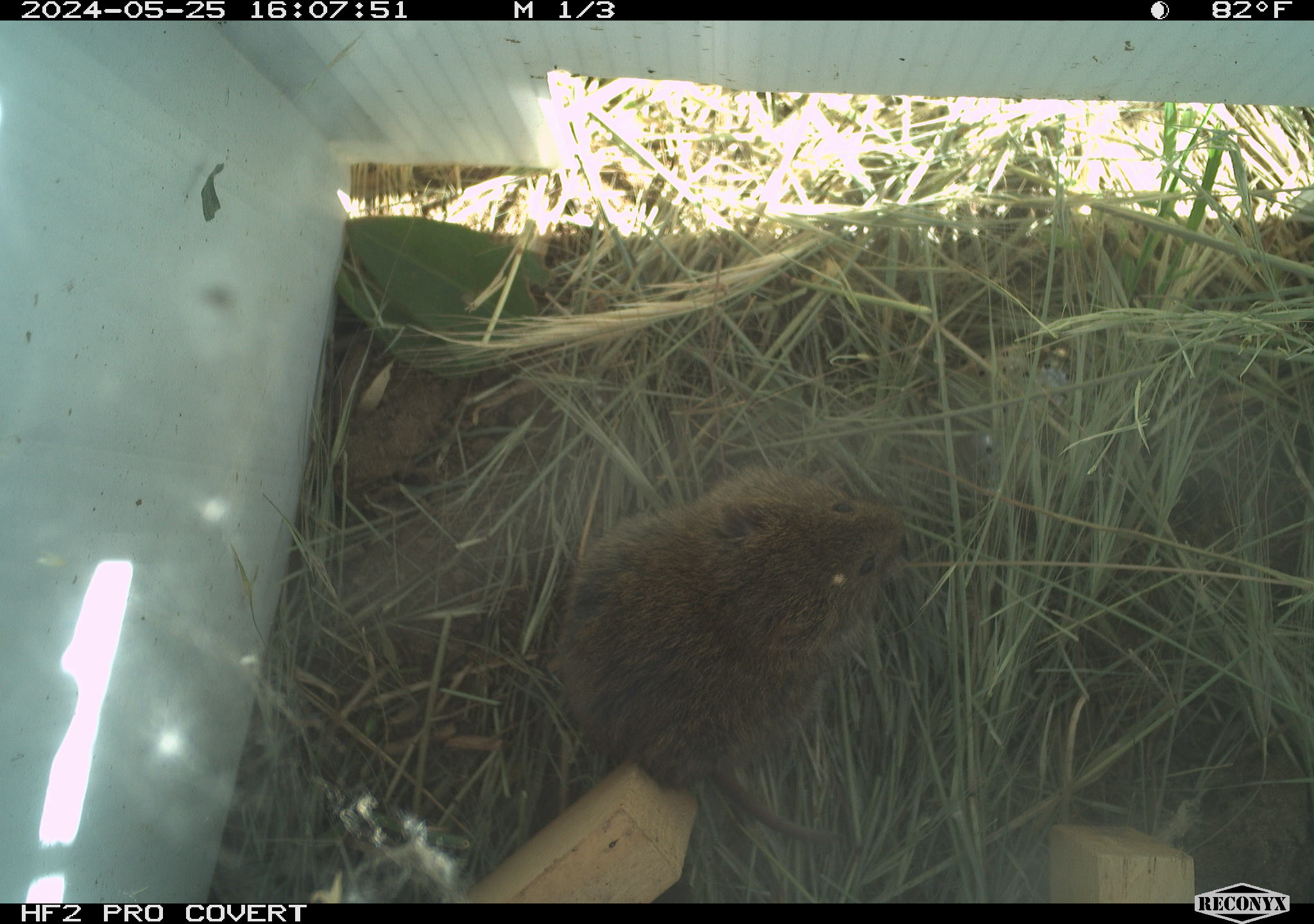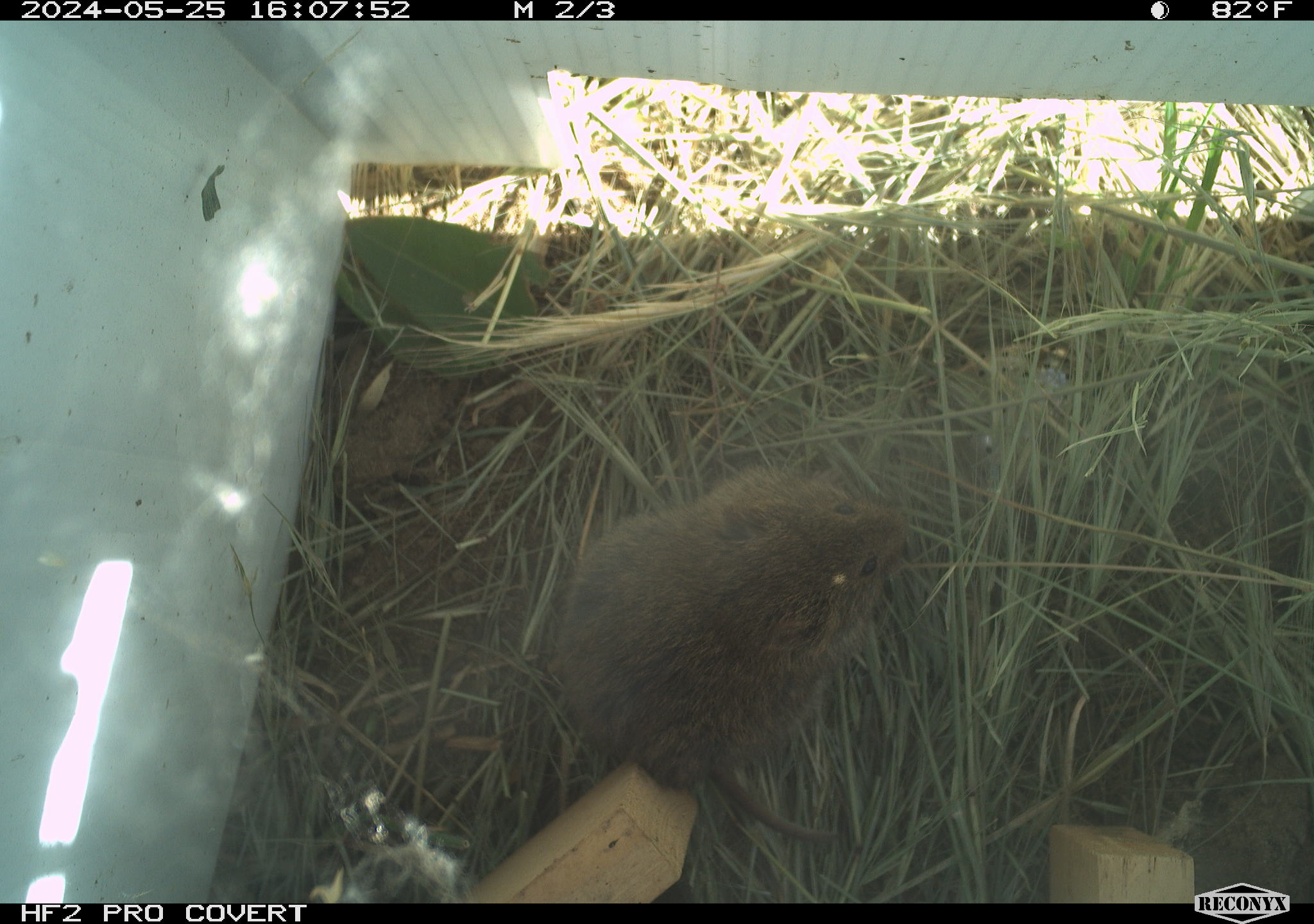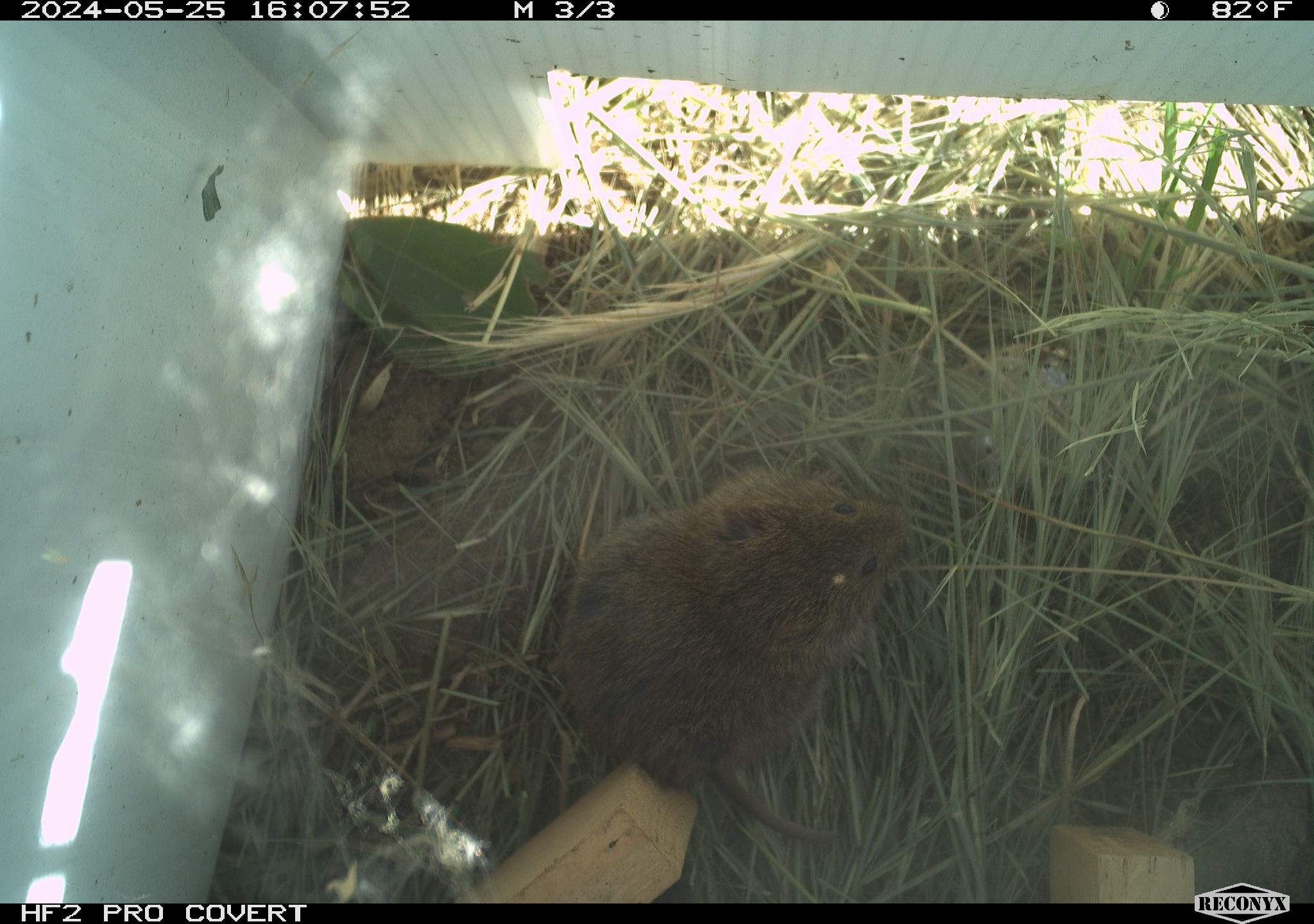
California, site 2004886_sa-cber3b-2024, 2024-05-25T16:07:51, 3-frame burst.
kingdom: Animalia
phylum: Chordata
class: Mammalia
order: Rodentia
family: Cricetidae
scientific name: Arvicolinae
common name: voles, lemmings, and muskrats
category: arvicolinae subfamily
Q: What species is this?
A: Arvicolinae subfamily (voles, lemmings, and muskrats) (Arvicolinae).